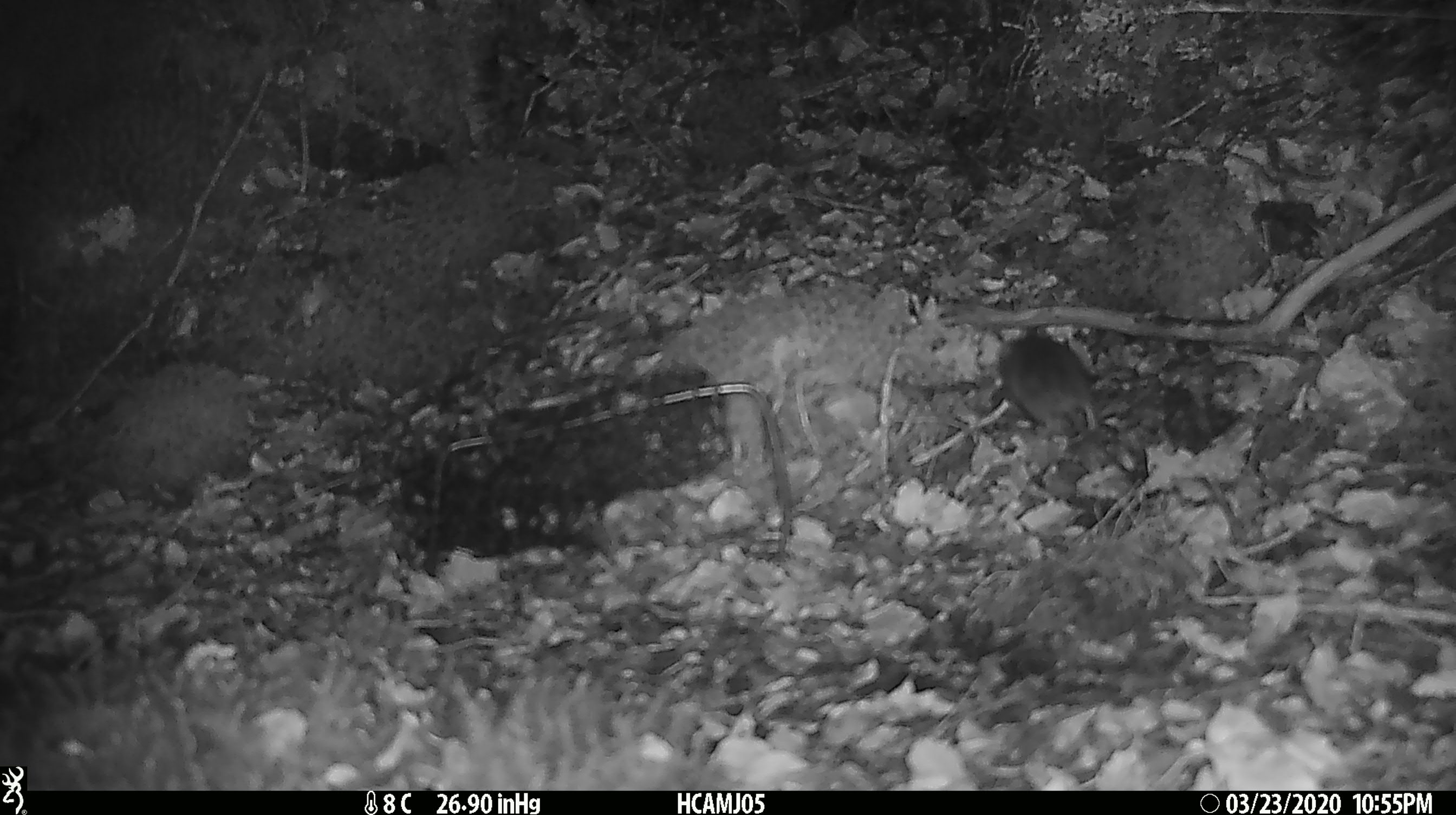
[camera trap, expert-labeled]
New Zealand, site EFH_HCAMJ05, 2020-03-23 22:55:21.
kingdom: Animalia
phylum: Chordata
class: Mammalia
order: Rodentia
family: Muridae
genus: Mus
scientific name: Mus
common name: mouse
Mouse (Mus).